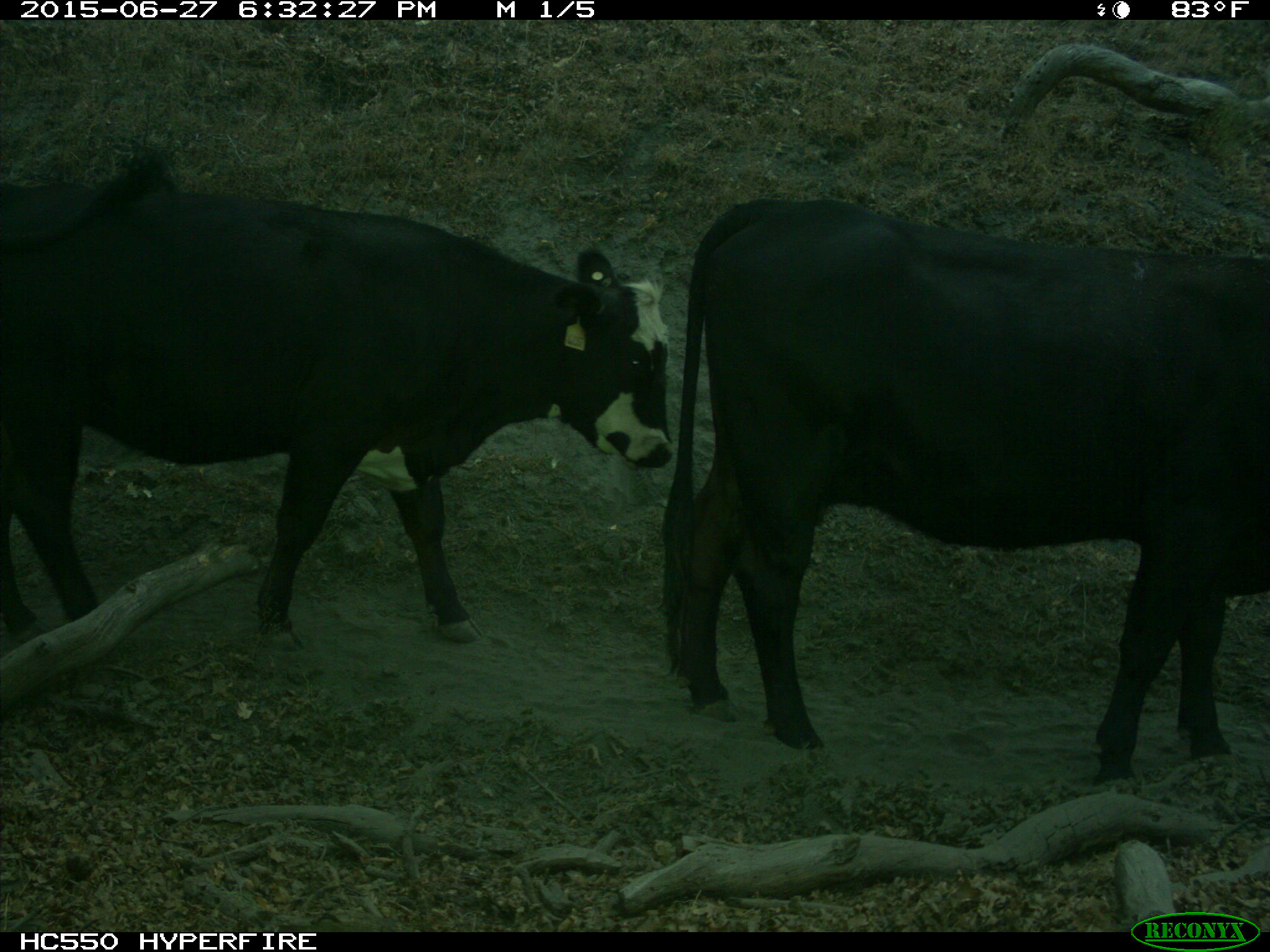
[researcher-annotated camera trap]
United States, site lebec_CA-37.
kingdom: Animalia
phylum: Chordata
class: Mammalia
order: Artiodactyla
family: Bovidae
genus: Bos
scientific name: Bos taurus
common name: domestic cow